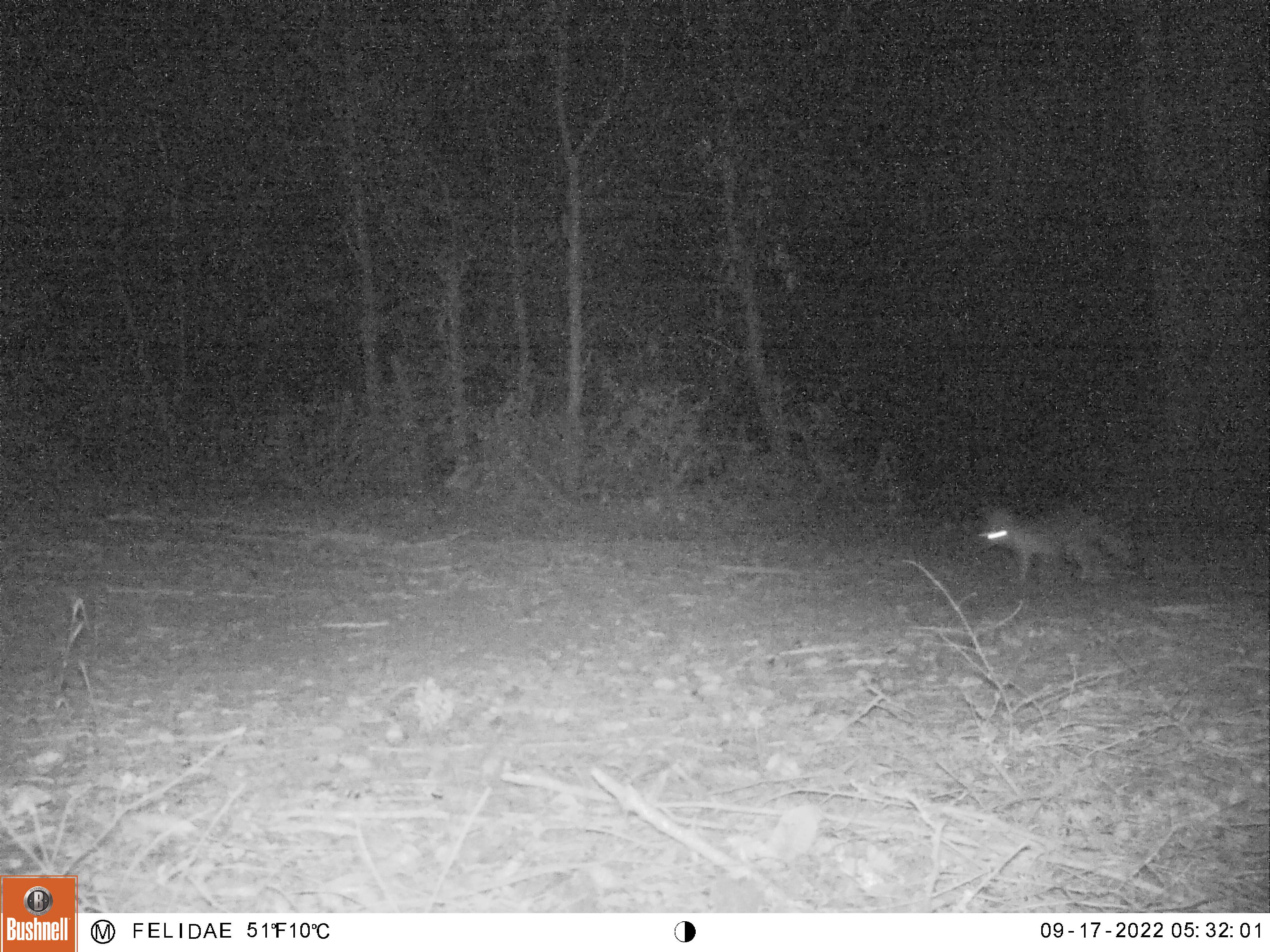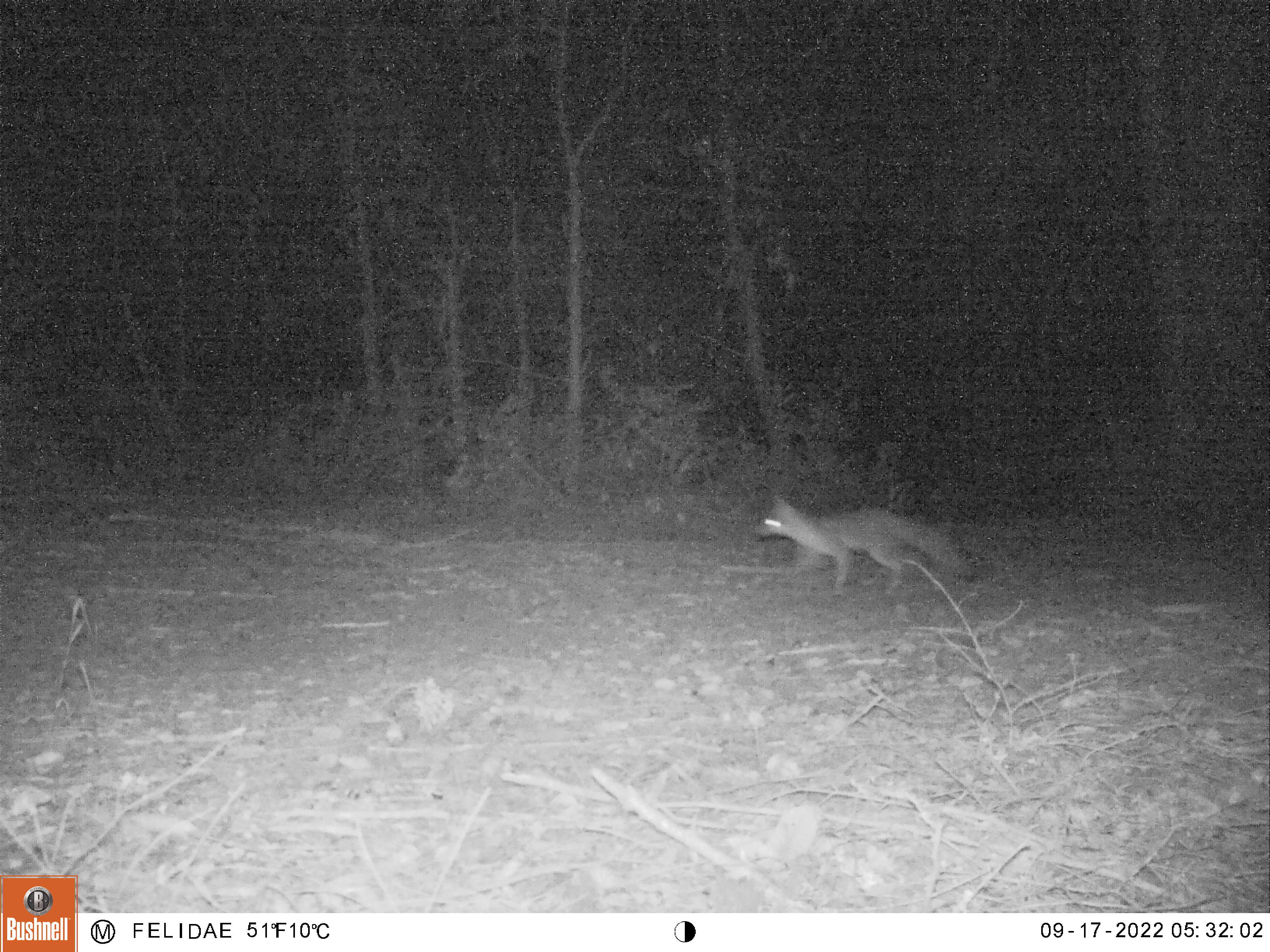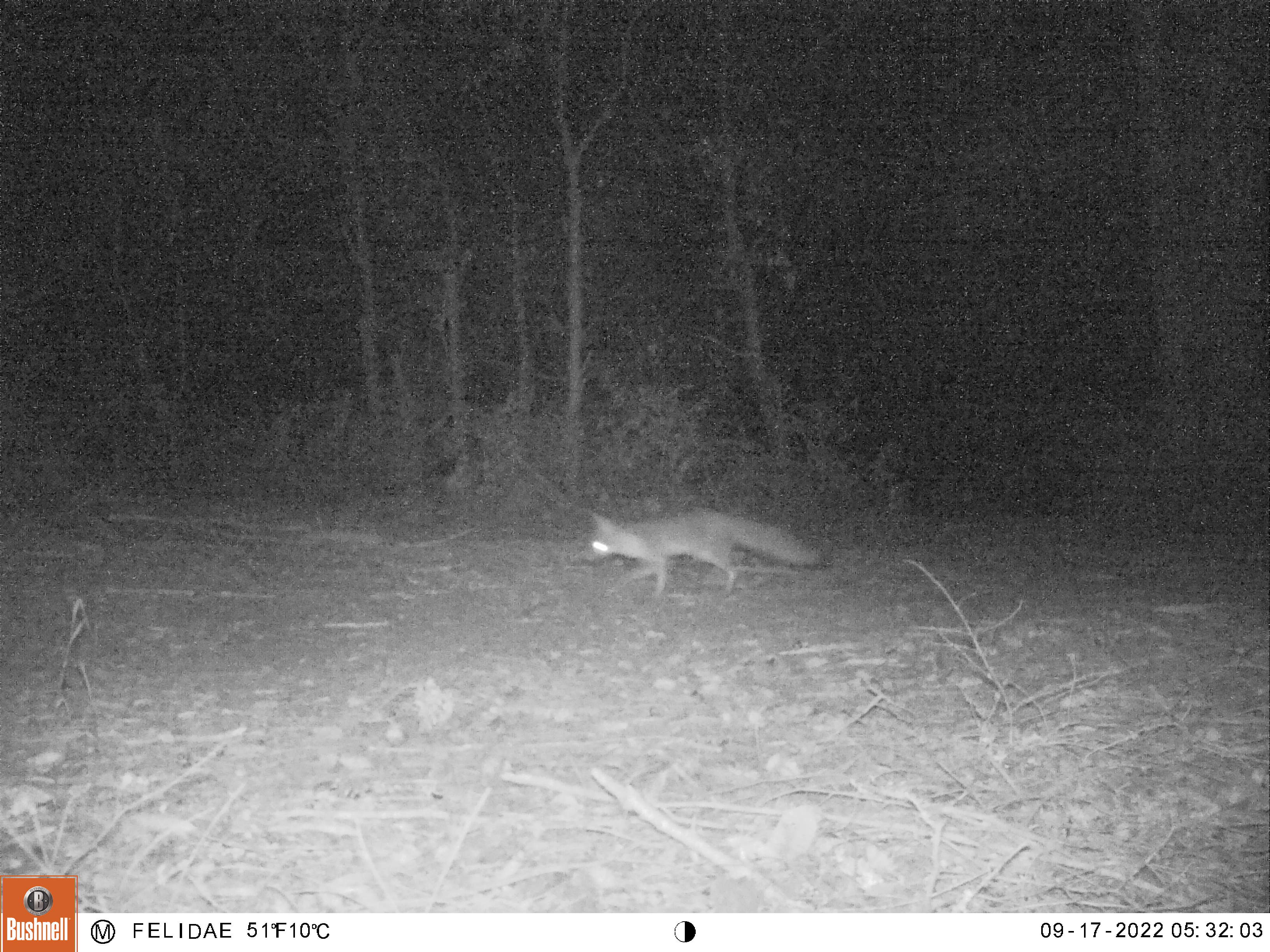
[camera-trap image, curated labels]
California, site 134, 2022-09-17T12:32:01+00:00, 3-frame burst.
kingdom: Animalia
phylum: Chordata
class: Mammalia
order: Carnivora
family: Canidae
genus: Urocyon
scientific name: Urocyon cinereoargenteus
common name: gray fox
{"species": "gray fox (Urocyon cinereoargenteus)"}